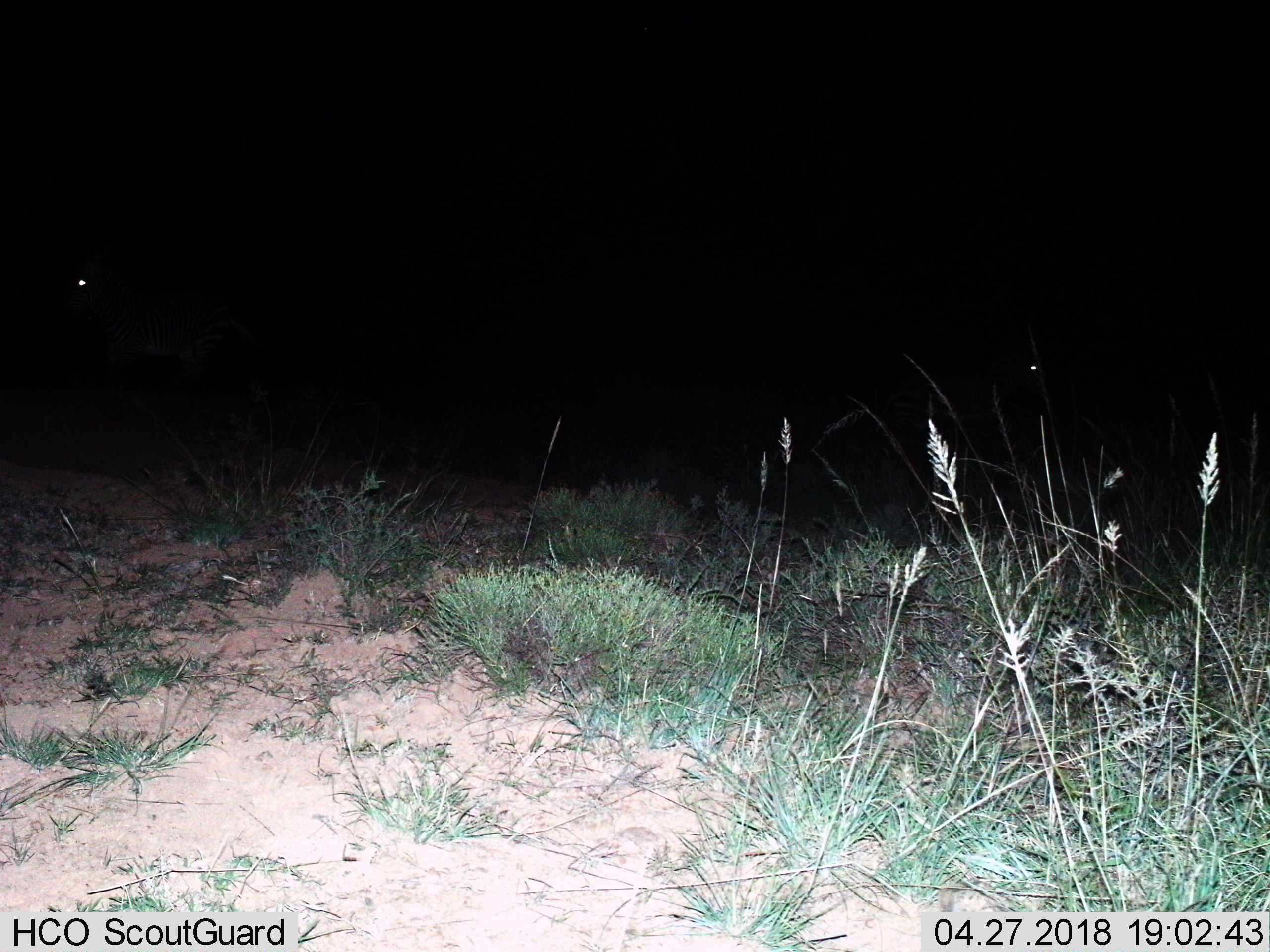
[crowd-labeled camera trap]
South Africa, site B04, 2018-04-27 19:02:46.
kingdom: Animalia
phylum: Chordata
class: Mammalia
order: Perissodactyla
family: Equidae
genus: Equus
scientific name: Equus zebra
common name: mountain zebra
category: zebramountain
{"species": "zebramountain (mountain zebra) (Equus zebra)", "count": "2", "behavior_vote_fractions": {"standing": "50%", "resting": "25%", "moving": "50%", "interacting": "25%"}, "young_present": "0%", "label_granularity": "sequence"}